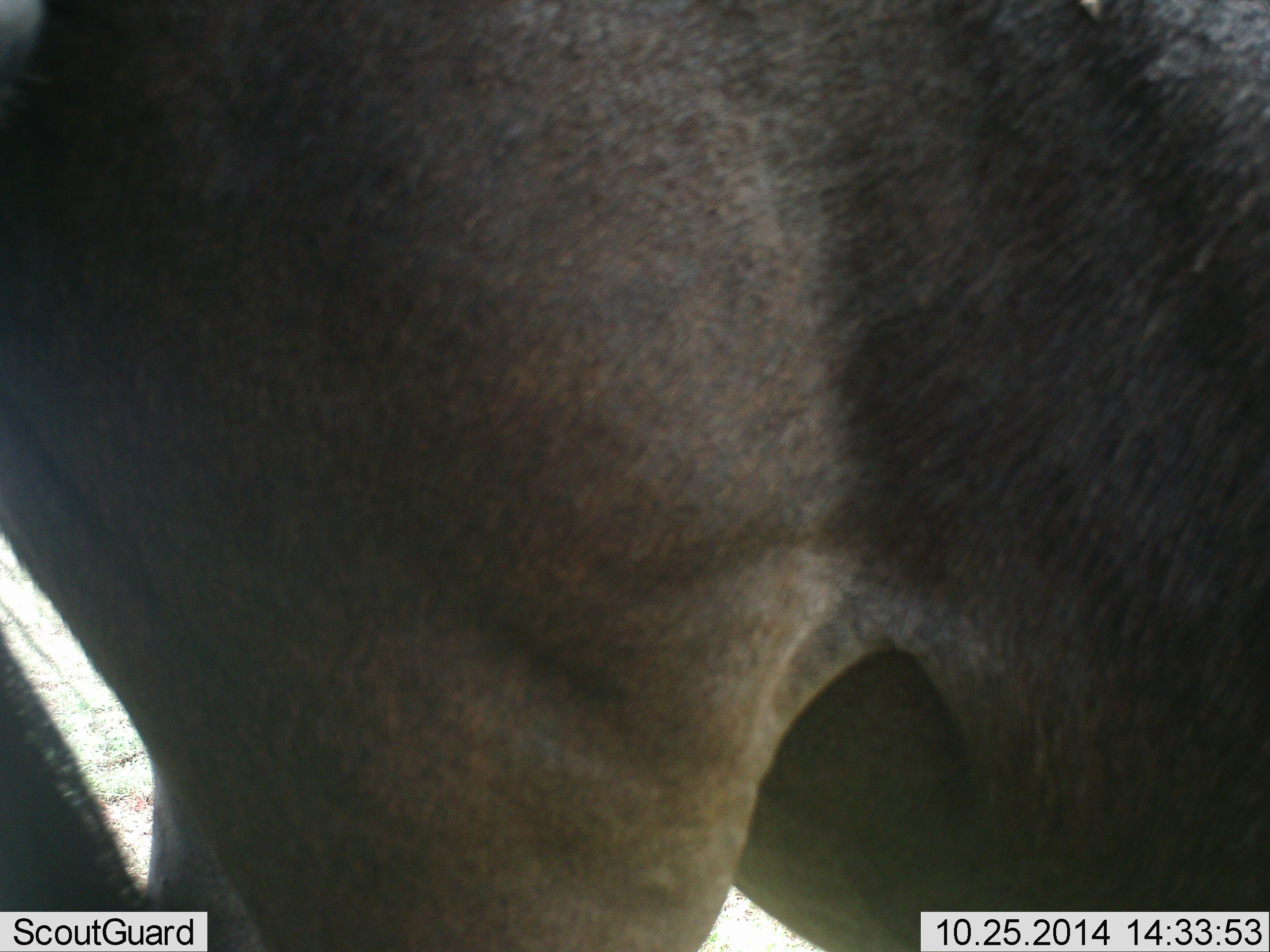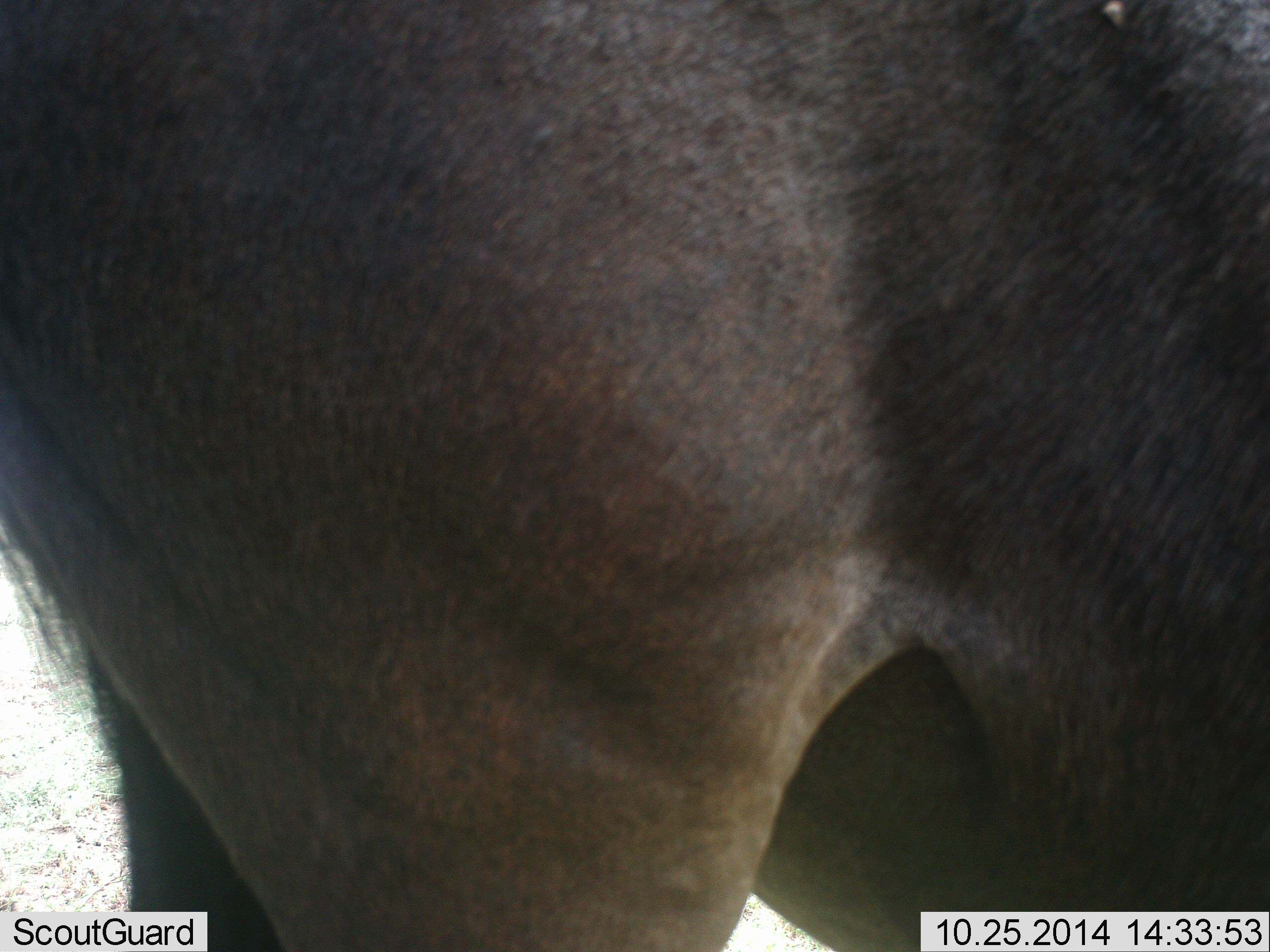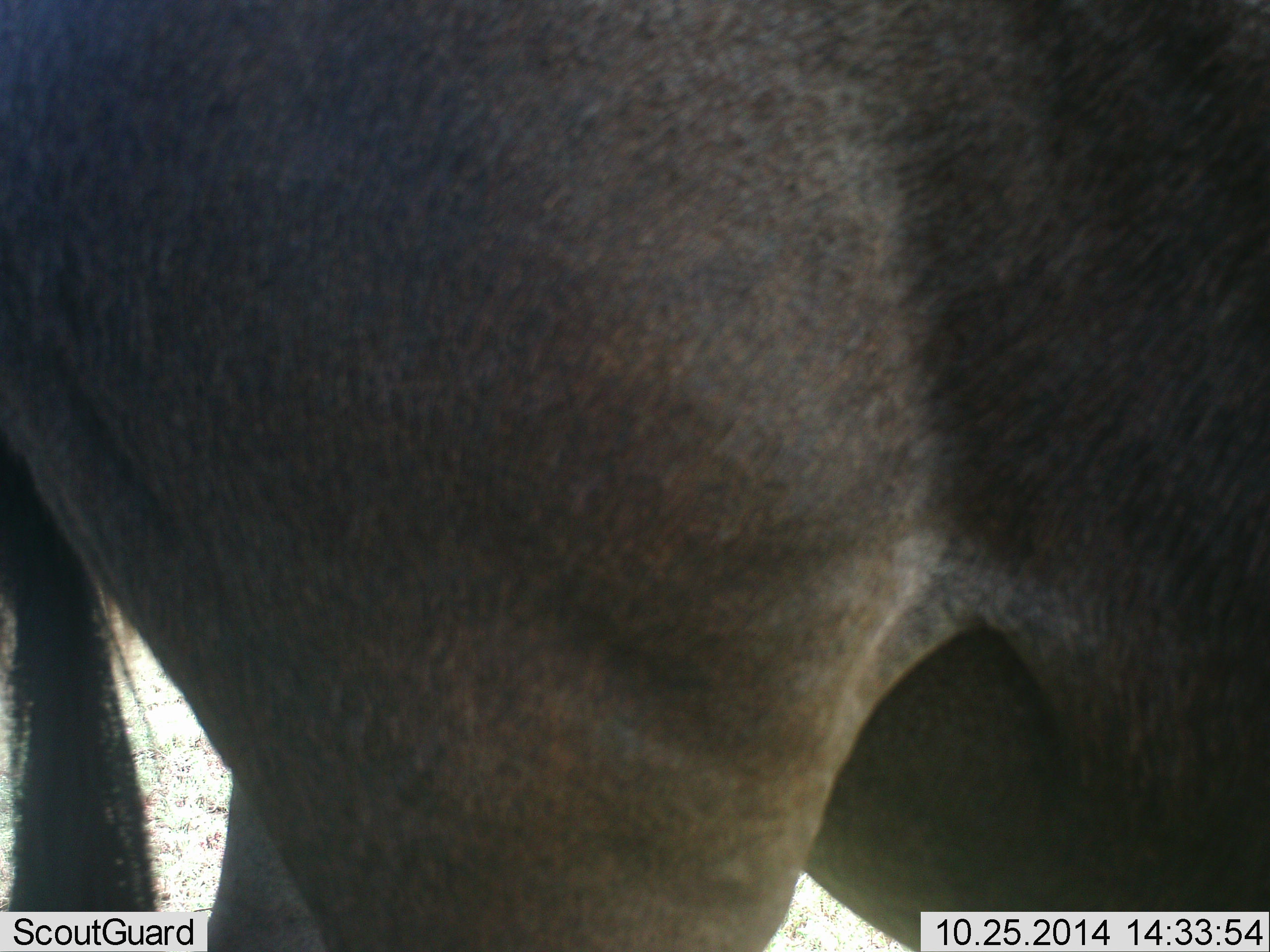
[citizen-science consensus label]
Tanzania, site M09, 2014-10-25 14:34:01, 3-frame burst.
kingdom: Animalia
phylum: Chordata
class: Mammalia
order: Artiodactyla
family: Bovidae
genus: Connochaetes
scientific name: Connochaetes taurinus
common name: blue wildebeest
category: wildebeest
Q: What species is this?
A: Wildebeest (blue wildebeest) (Connochaetes taurinus).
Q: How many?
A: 1.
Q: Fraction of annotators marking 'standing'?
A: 100%.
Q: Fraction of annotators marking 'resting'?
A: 0%.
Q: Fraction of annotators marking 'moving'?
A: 0%.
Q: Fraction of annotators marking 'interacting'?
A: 0%.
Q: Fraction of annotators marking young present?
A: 0%.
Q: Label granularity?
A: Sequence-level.